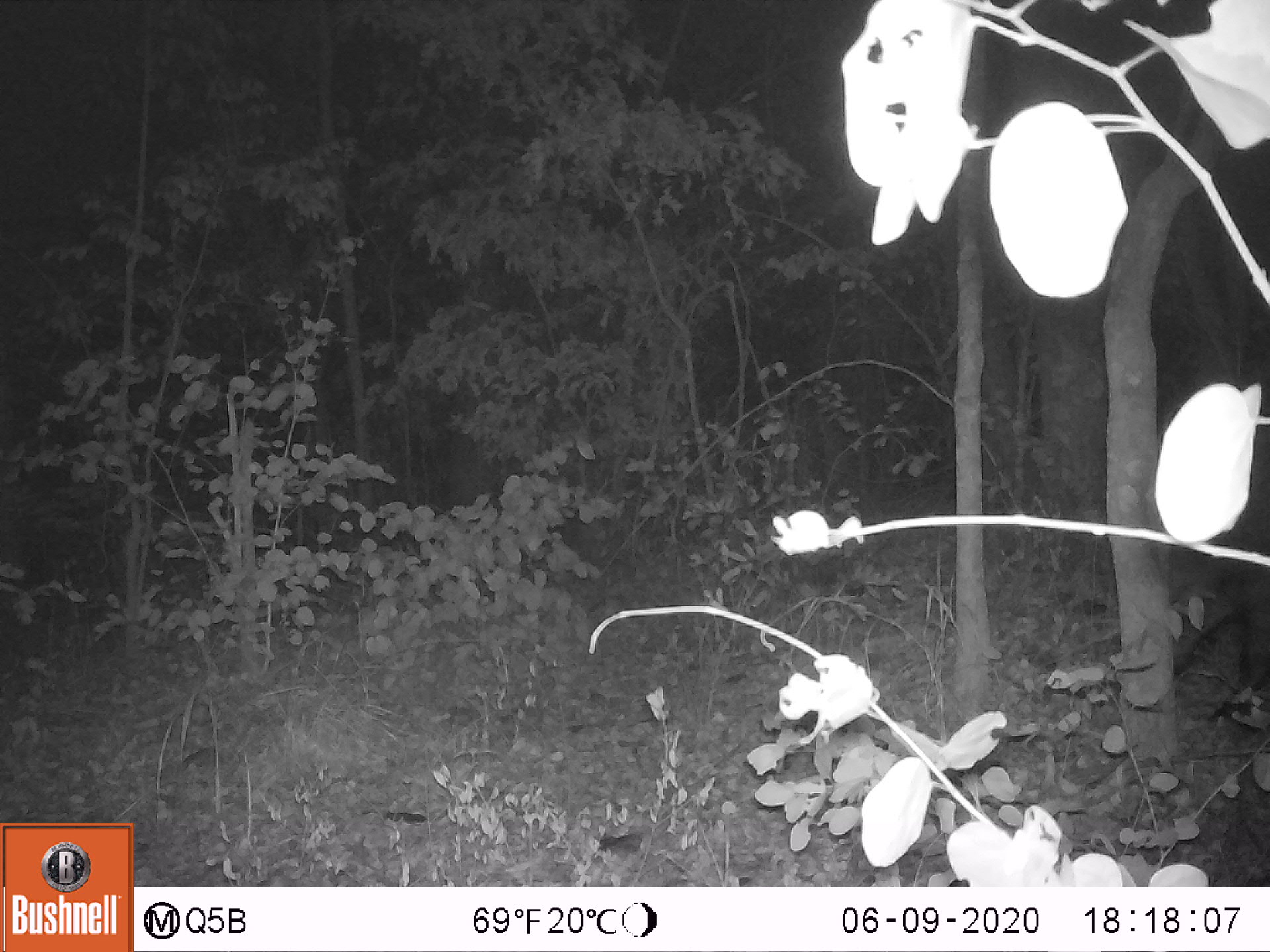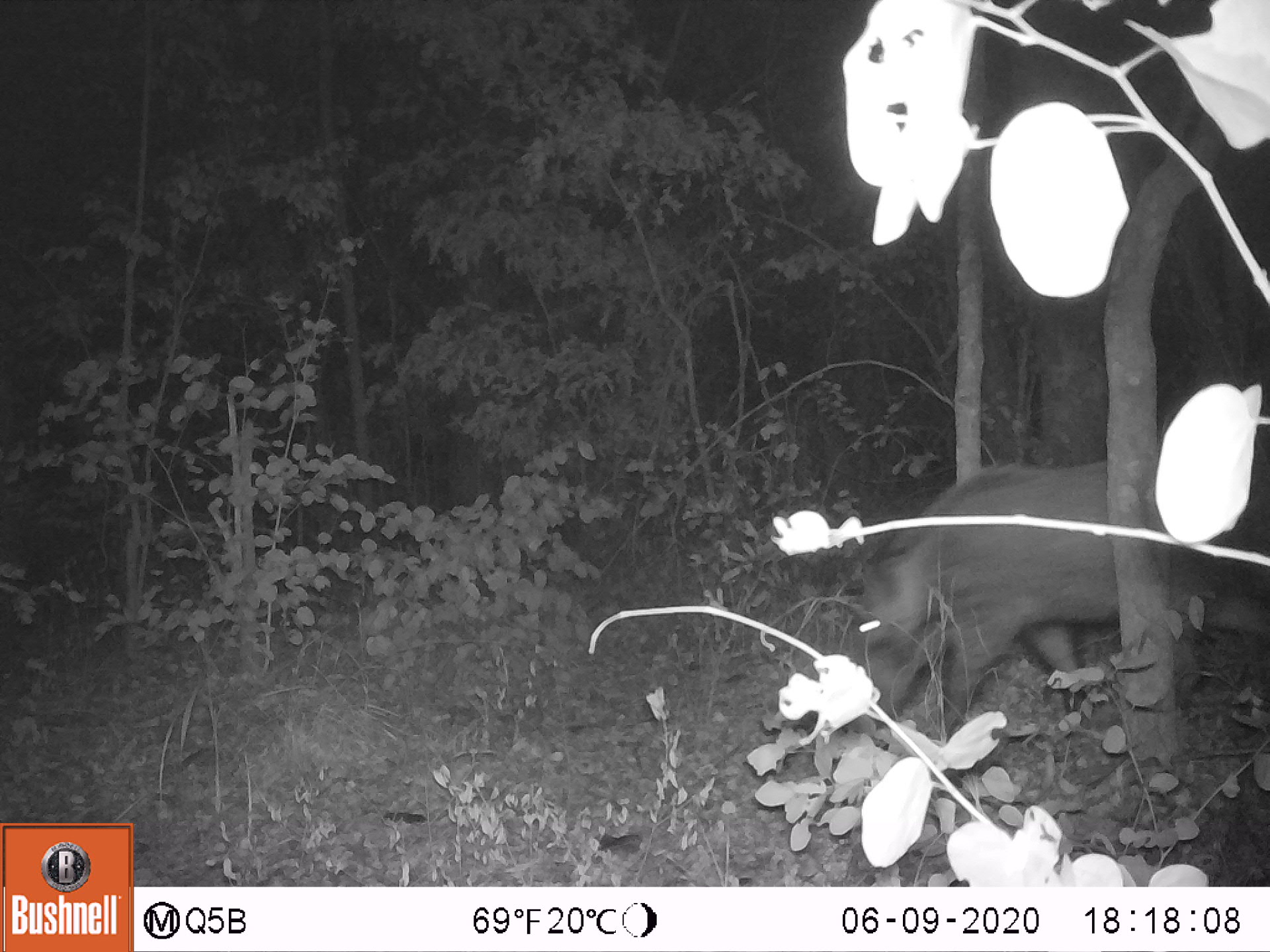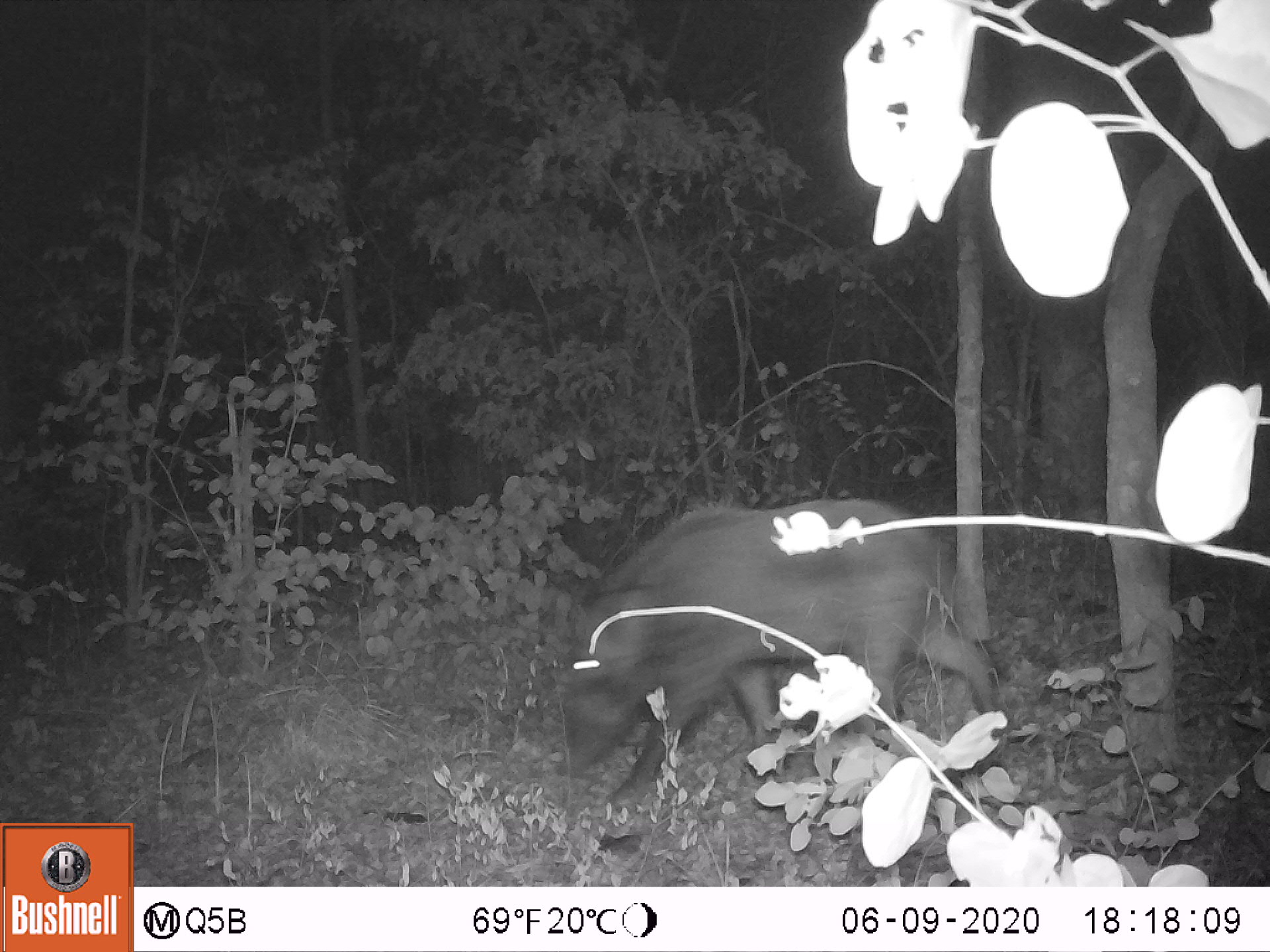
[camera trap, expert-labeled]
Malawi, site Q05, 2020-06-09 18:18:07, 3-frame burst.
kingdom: Animalia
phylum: Chordata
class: Mammalia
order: Artiodactyla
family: Suidae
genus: Potamochoerus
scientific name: Potamochoerus larvatus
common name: bushpig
Bushpig (Potamochoerus larvatus), count 1.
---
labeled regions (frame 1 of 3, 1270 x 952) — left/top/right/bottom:
bushpig: 1151/411/1269/729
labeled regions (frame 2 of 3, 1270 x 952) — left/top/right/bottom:
bushpig: 848/451/1269/744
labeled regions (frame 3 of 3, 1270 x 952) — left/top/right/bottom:
bushpig: 548/492/1006/802